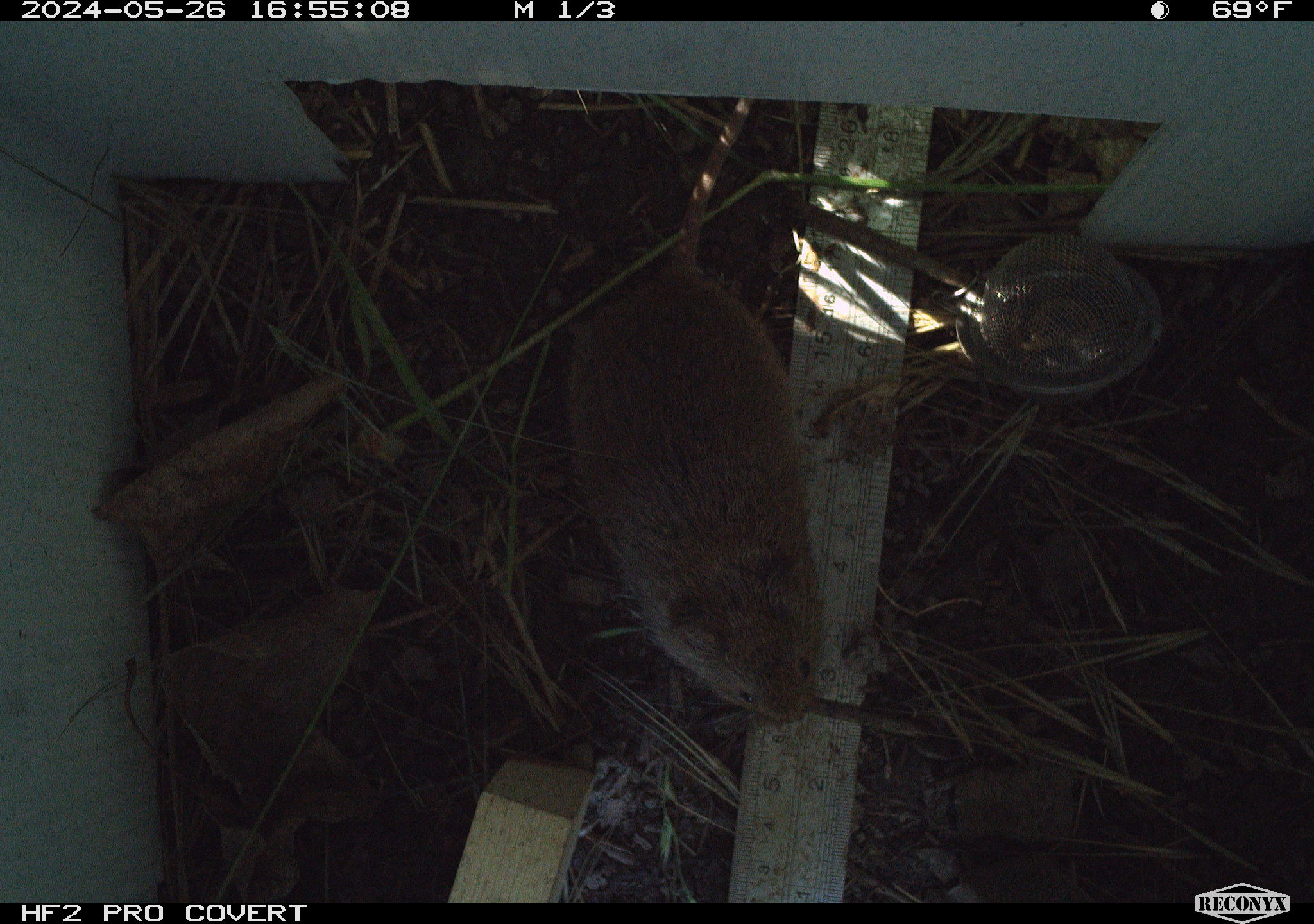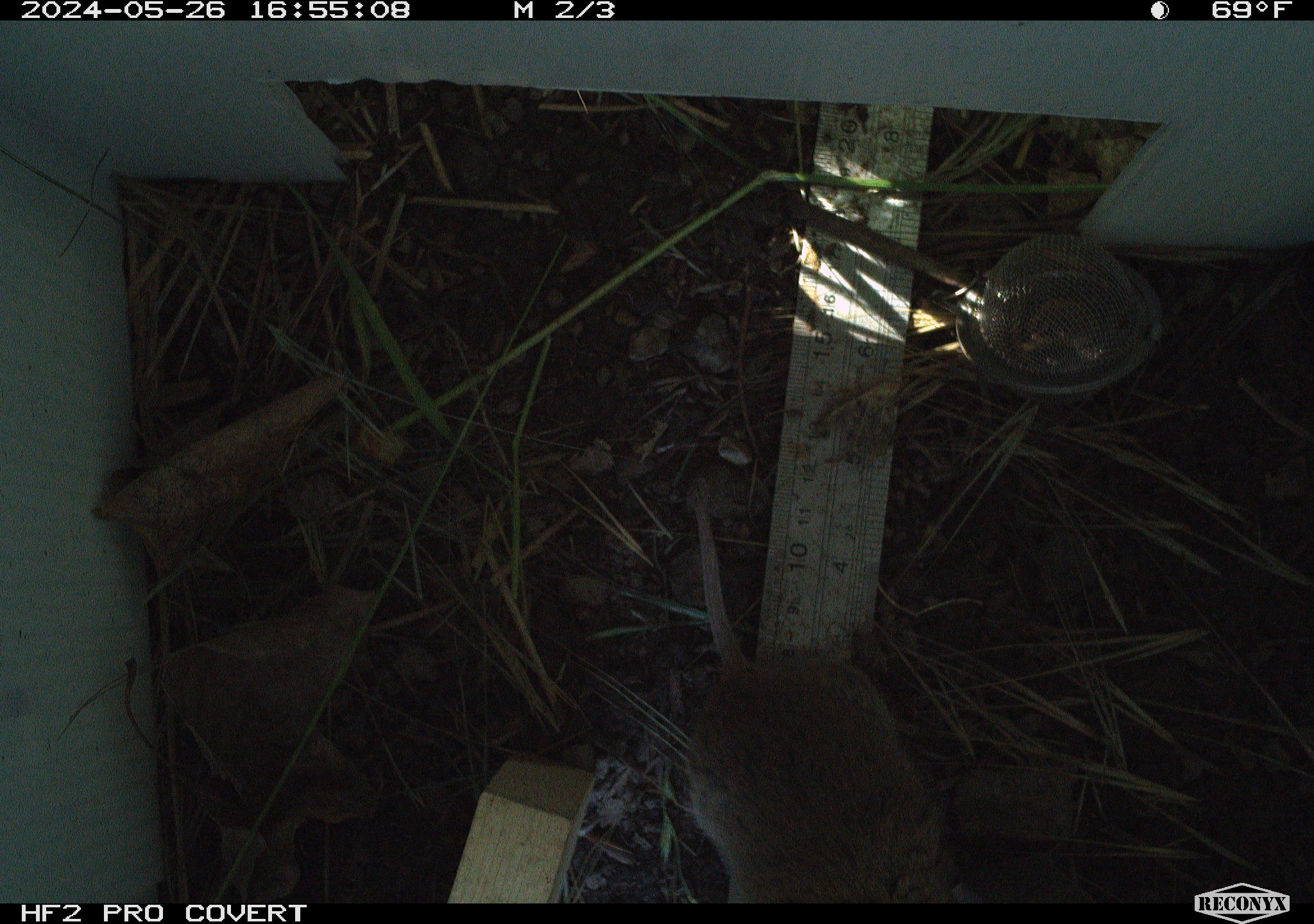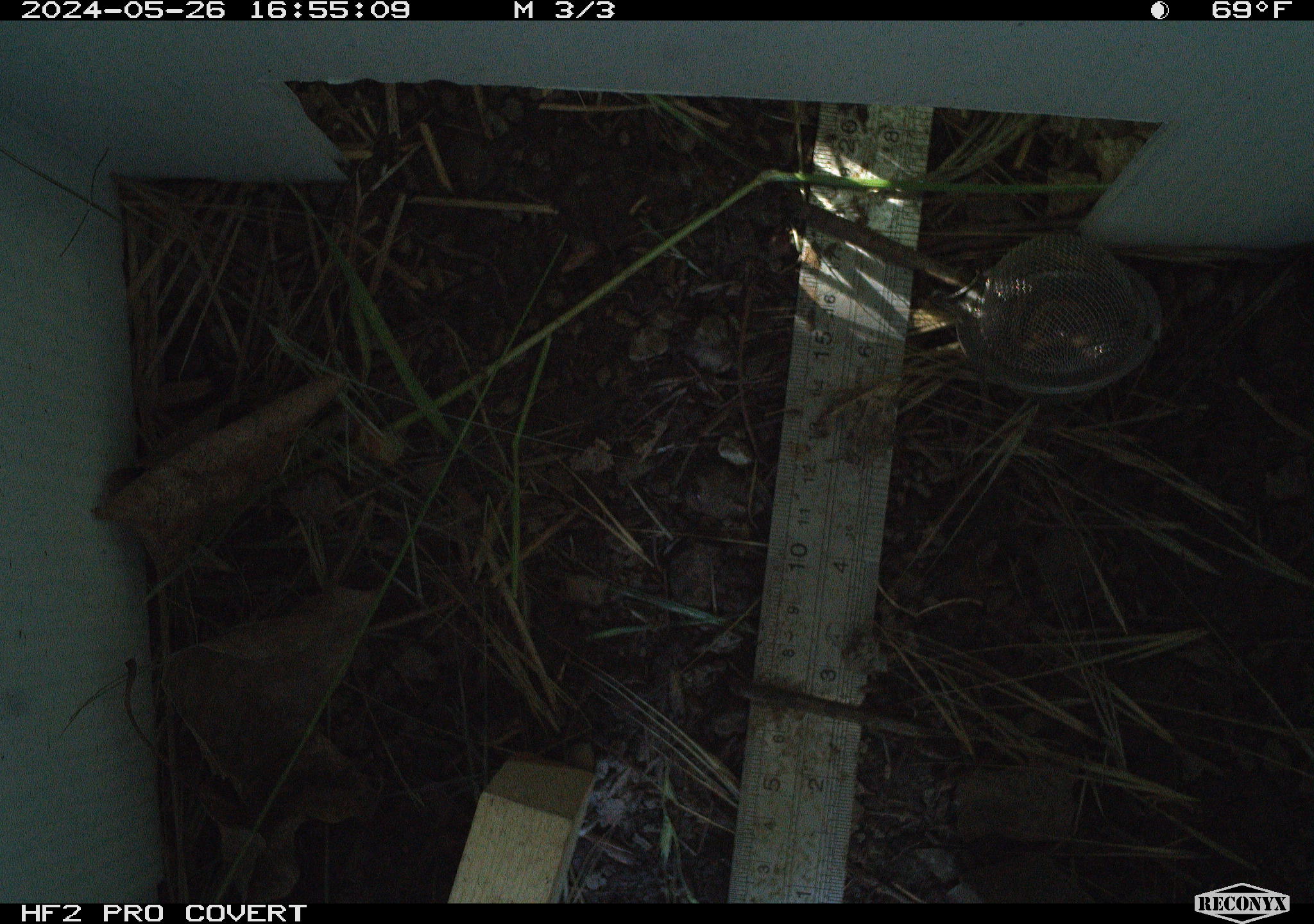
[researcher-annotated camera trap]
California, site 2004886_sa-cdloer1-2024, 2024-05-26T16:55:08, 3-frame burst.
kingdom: Animalia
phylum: Chordata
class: Mammalia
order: Rodentia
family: Cricetidae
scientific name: Arvicolinae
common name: voles, lemmings, and muskrats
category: arvicolinae subfamily